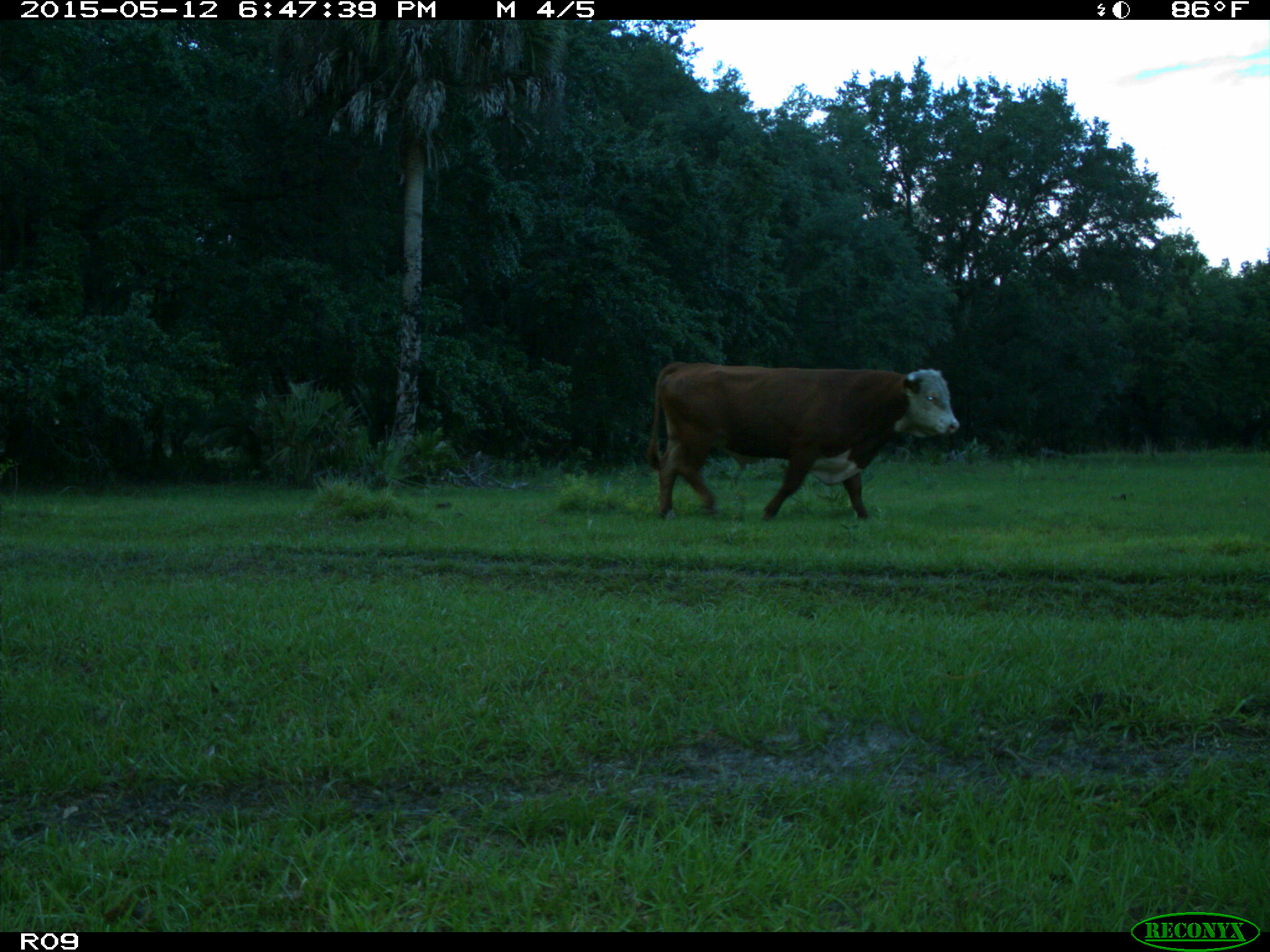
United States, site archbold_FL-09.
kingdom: Animalia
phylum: Chordata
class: Mammalia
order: Artiodactyla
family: Bovidae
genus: Bos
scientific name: Bos taurus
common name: domestic cow